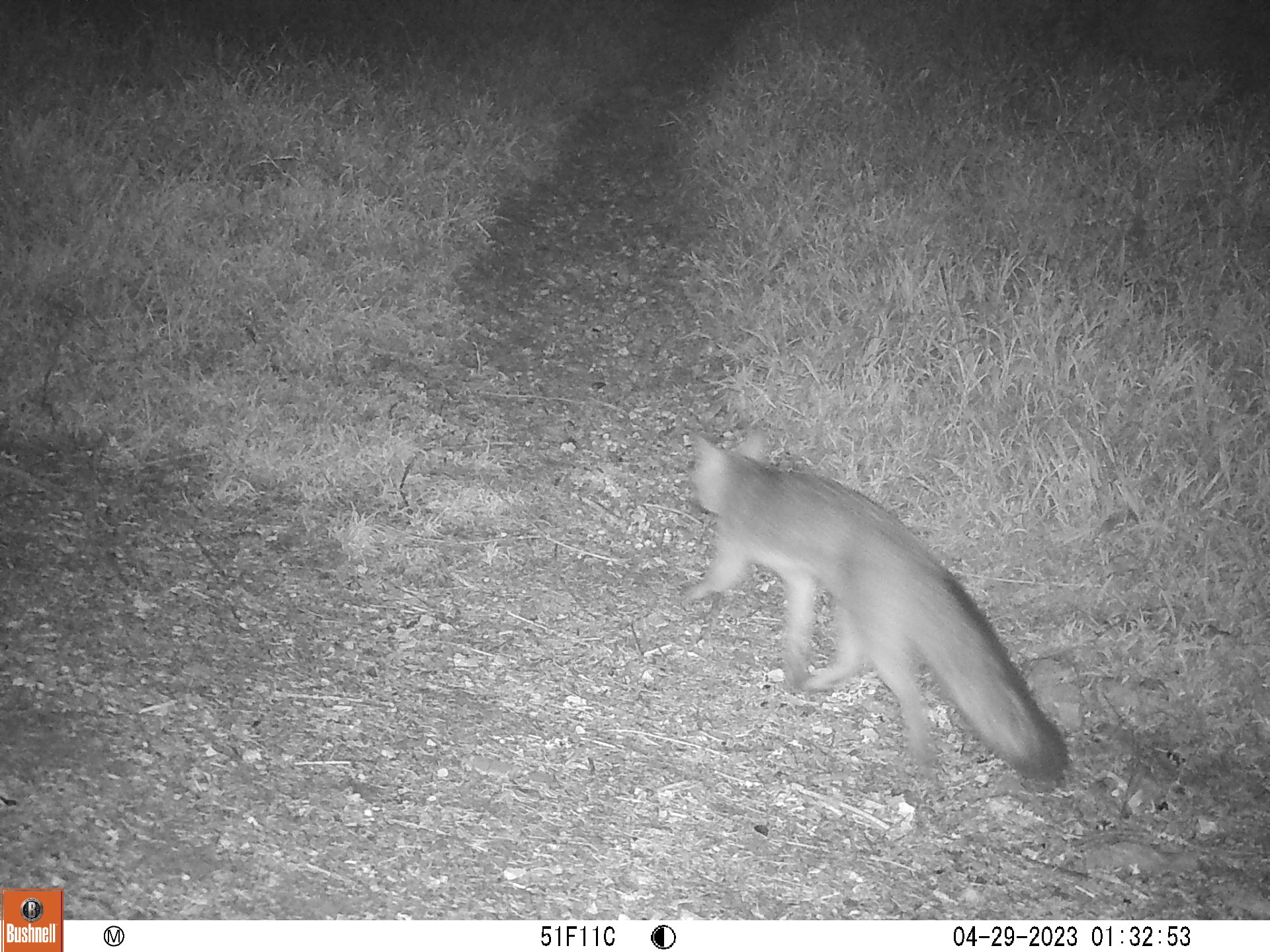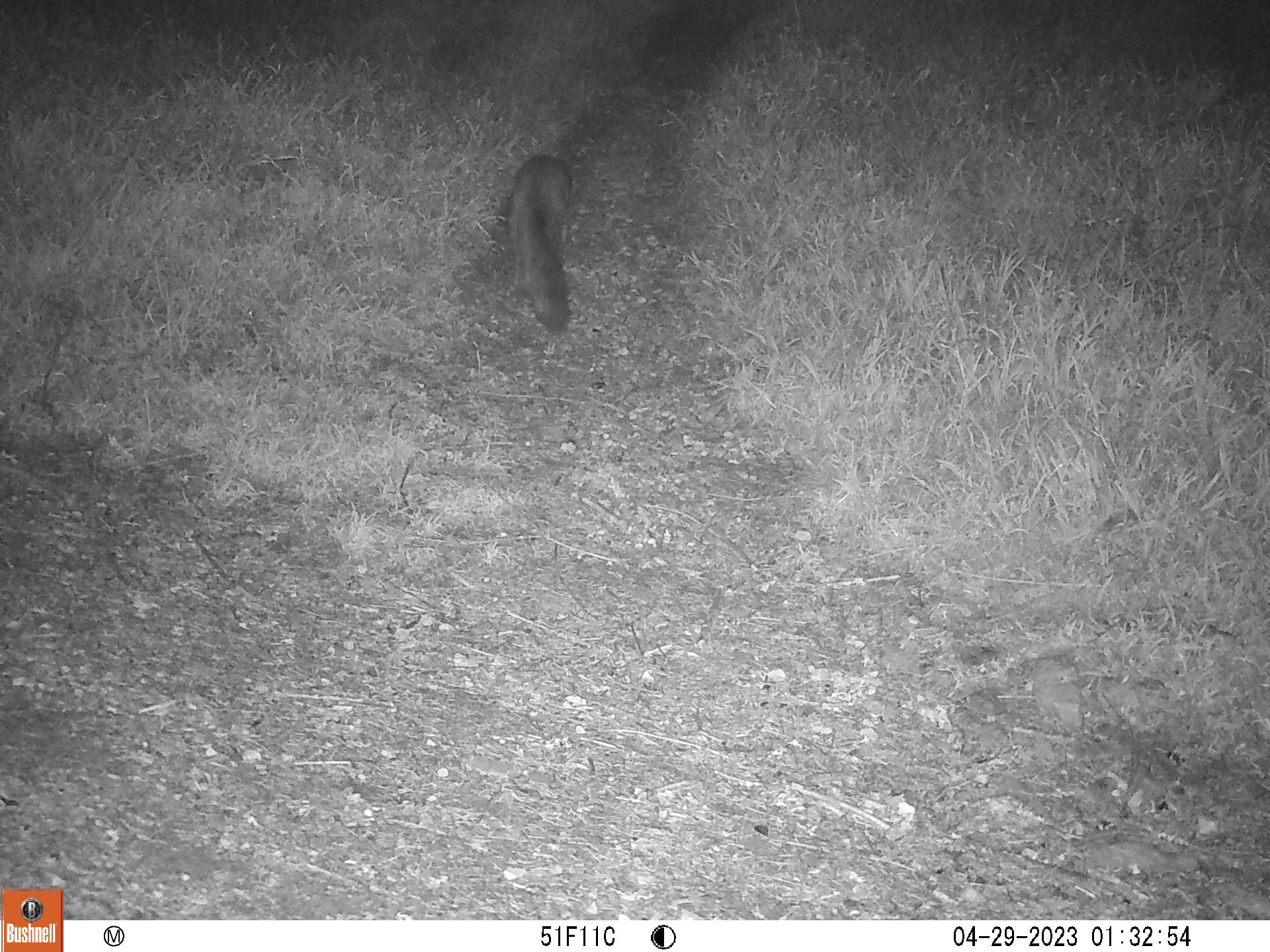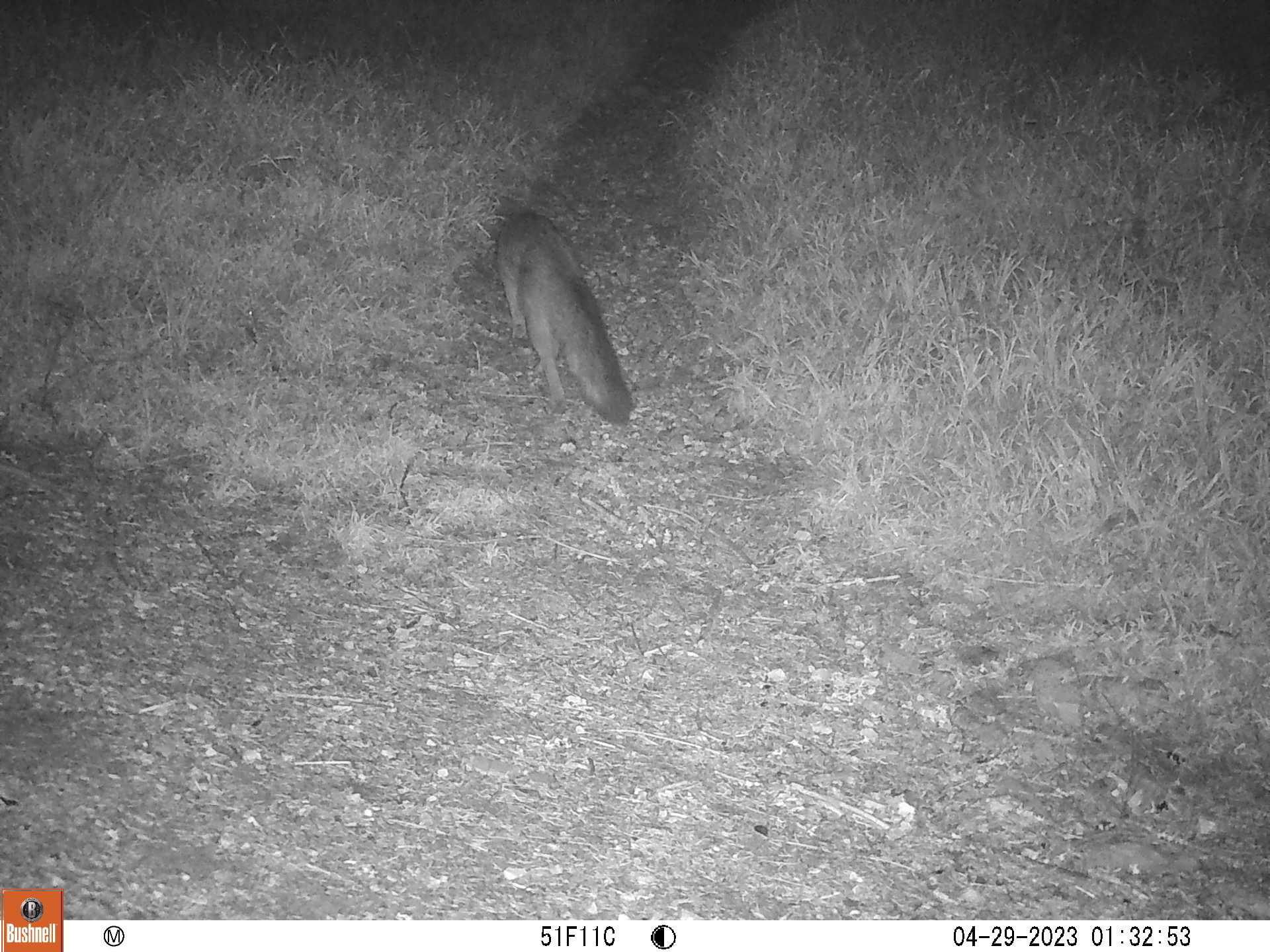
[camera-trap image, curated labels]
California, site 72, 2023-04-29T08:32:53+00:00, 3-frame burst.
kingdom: Animalia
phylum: Chordata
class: Mammalia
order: Carnivora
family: Canidae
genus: Urocyon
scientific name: Urocyon cinereoargenteus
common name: gray fox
Gray fox (Urocyon cinereoargenteus).